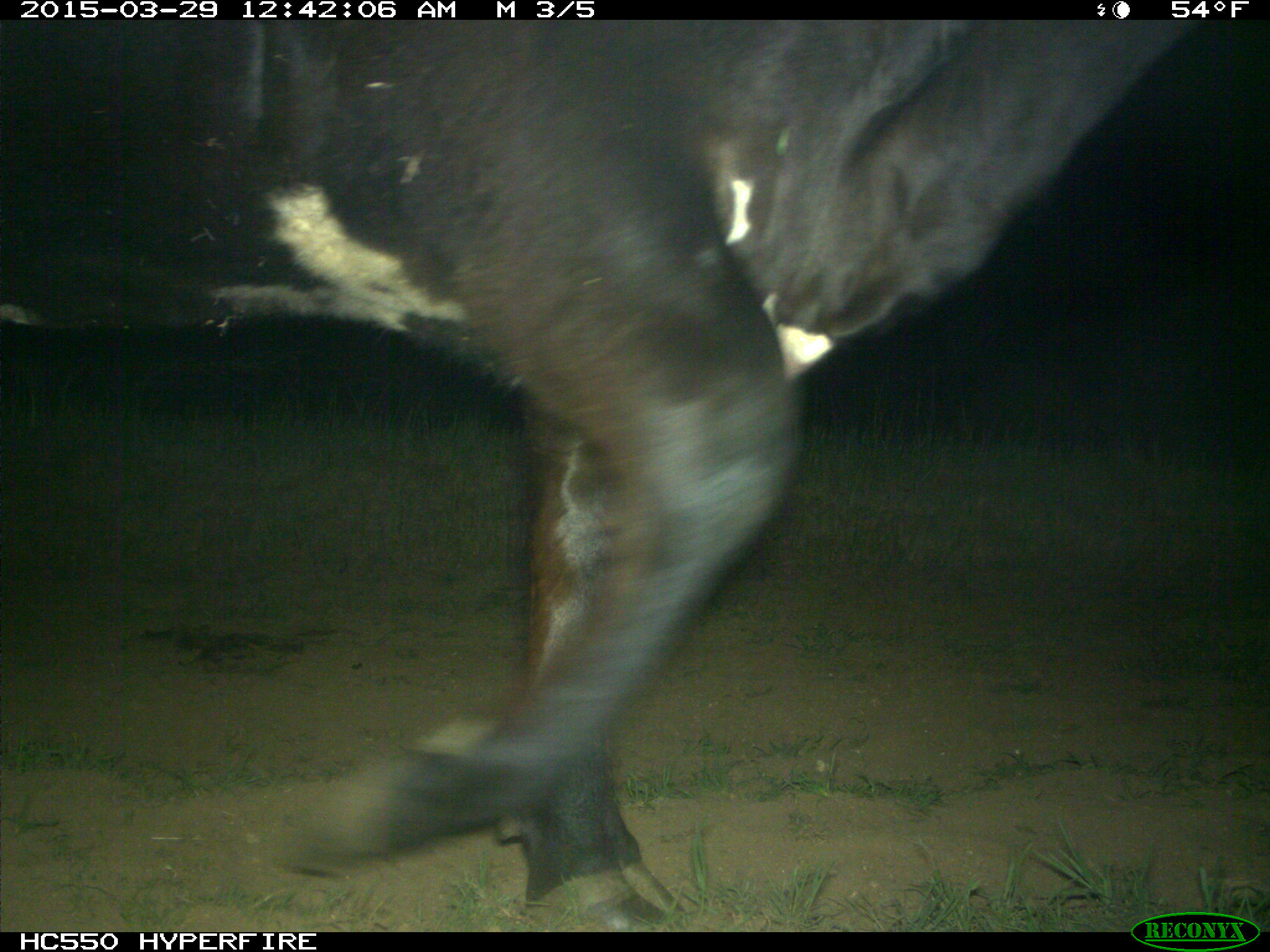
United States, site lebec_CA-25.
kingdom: Animalia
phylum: Chordata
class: Mammalia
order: Artiodactyla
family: Bovidae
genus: Bos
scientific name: Bos taurus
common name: domestic cow